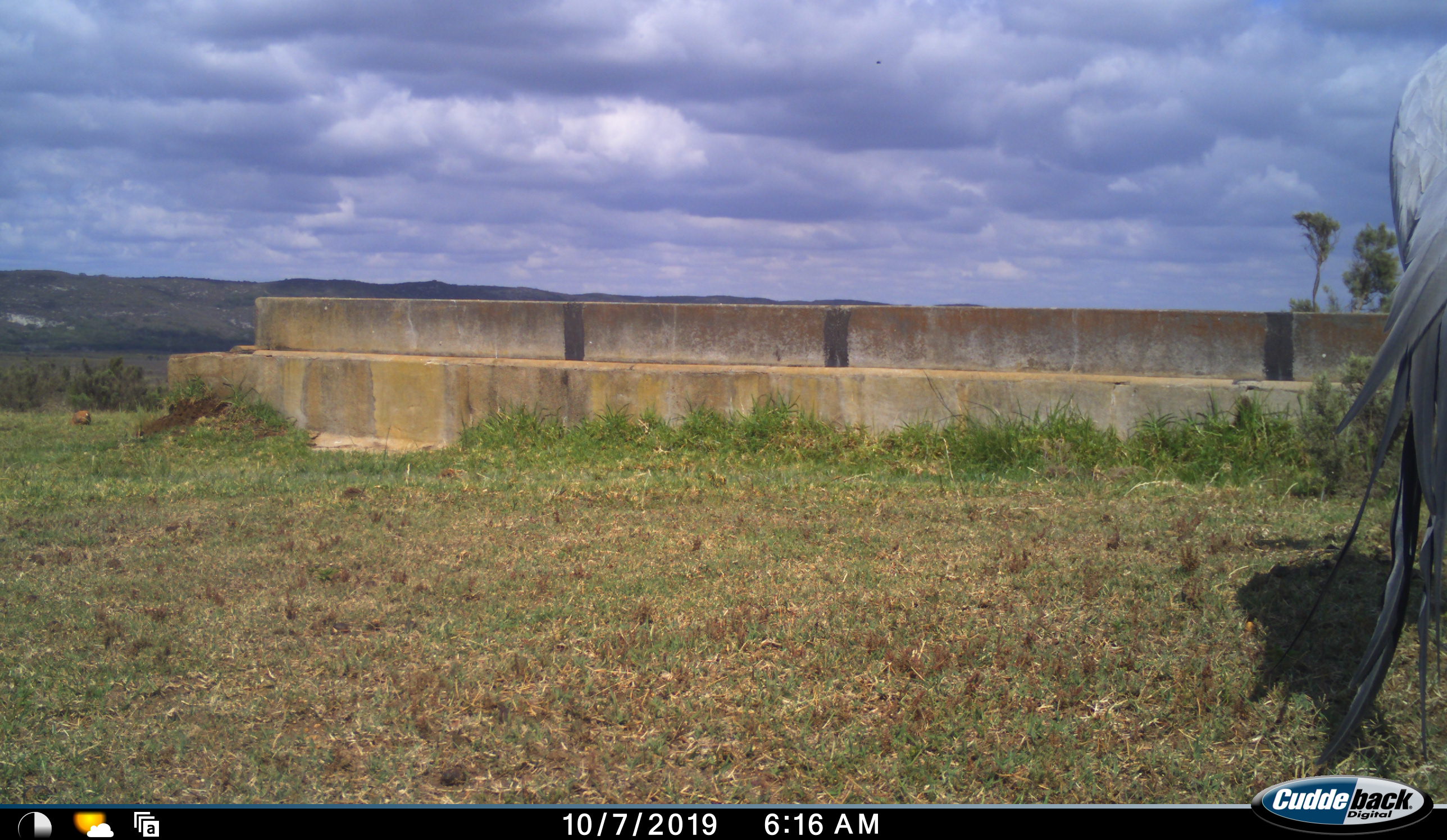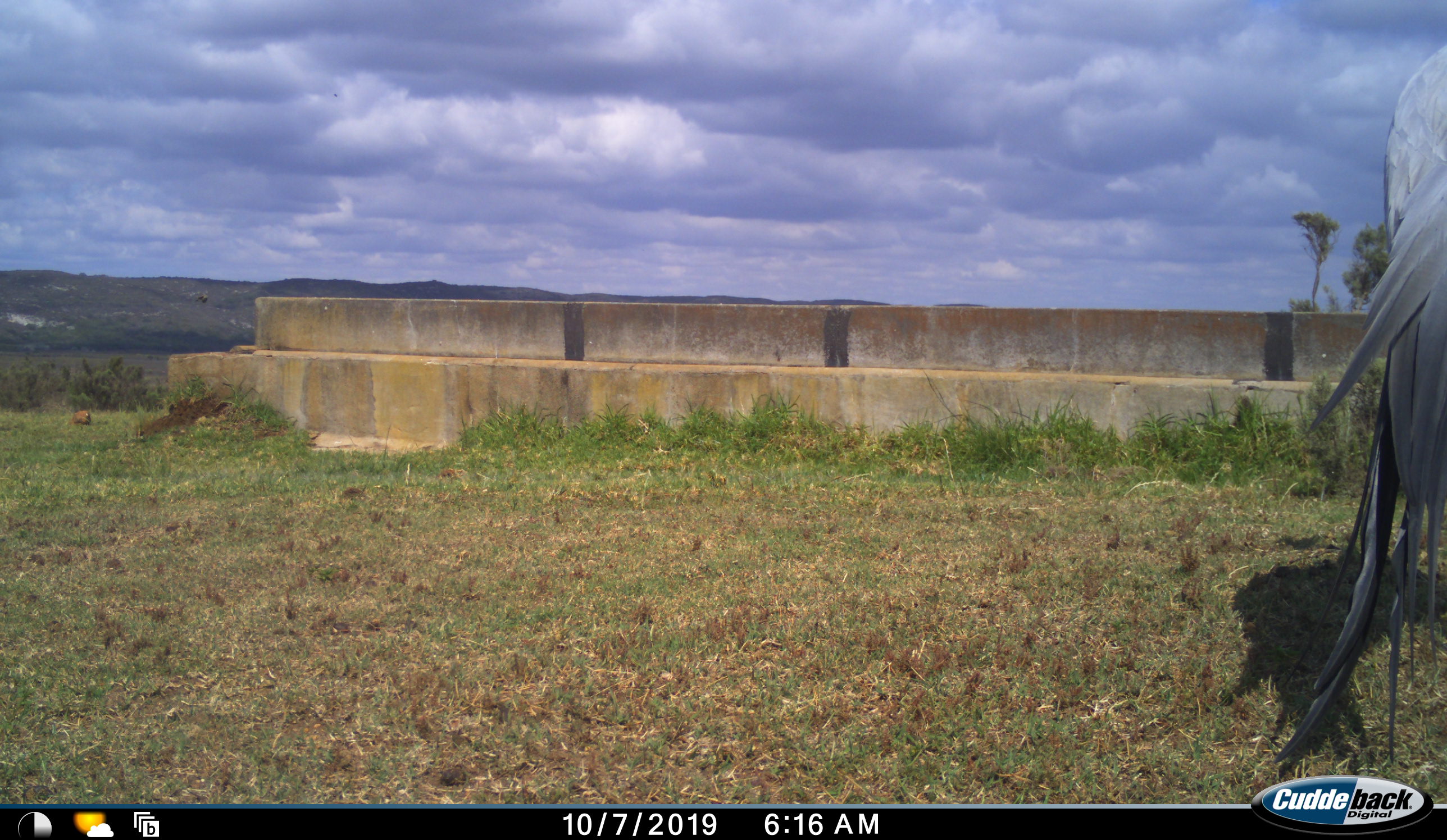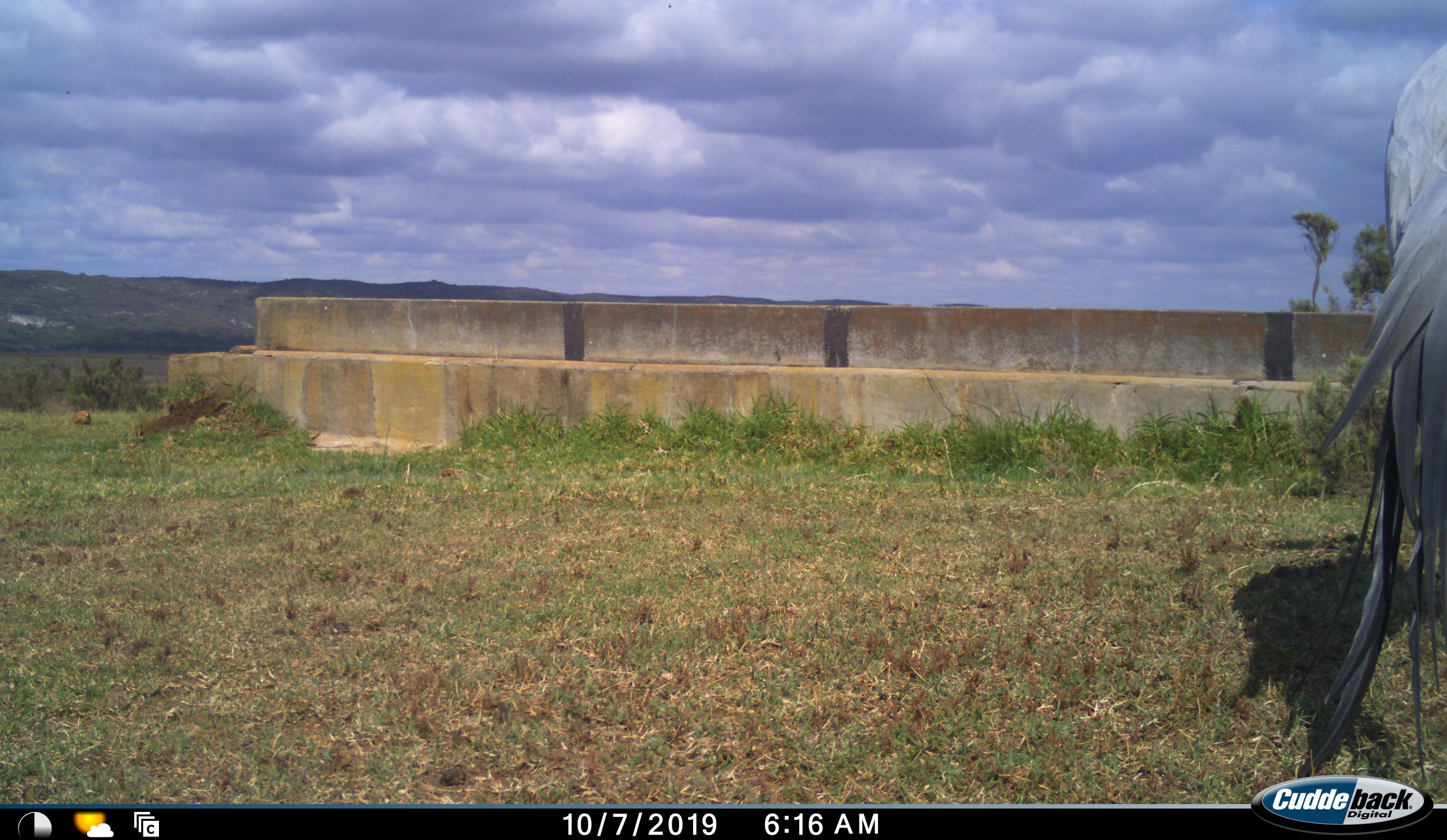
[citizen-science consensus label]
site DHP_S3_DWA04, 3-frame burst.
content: unidentified animal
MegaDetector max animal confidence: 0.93